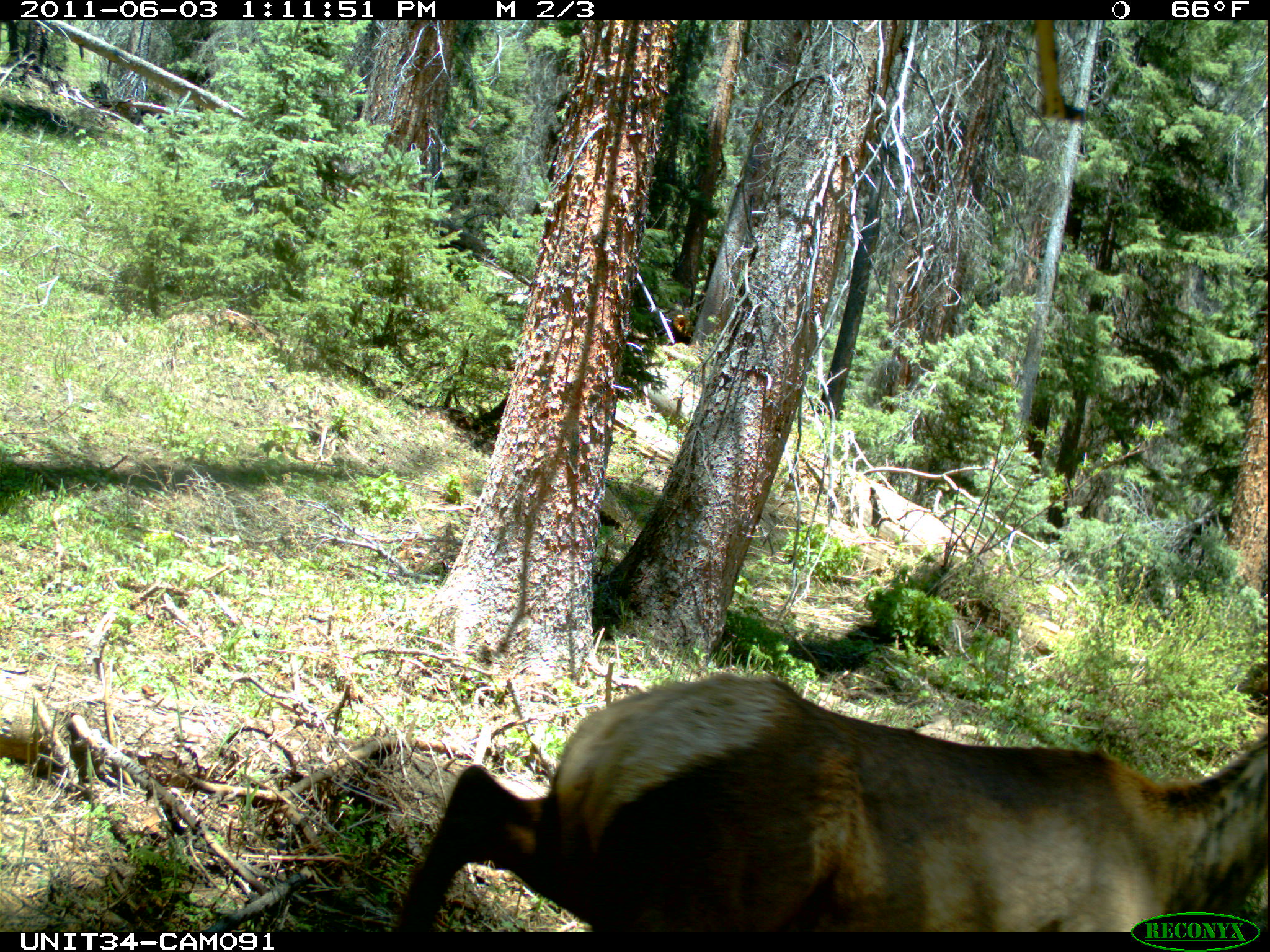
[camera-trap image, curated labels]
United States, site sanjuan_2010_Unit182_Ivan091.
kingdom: Animalia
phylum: Chordata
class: Mammalia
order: Artiodactyla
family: Cervidae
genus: Cervus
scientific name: Cervus elaphus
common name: red deer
Cervus elaphus (red deer).